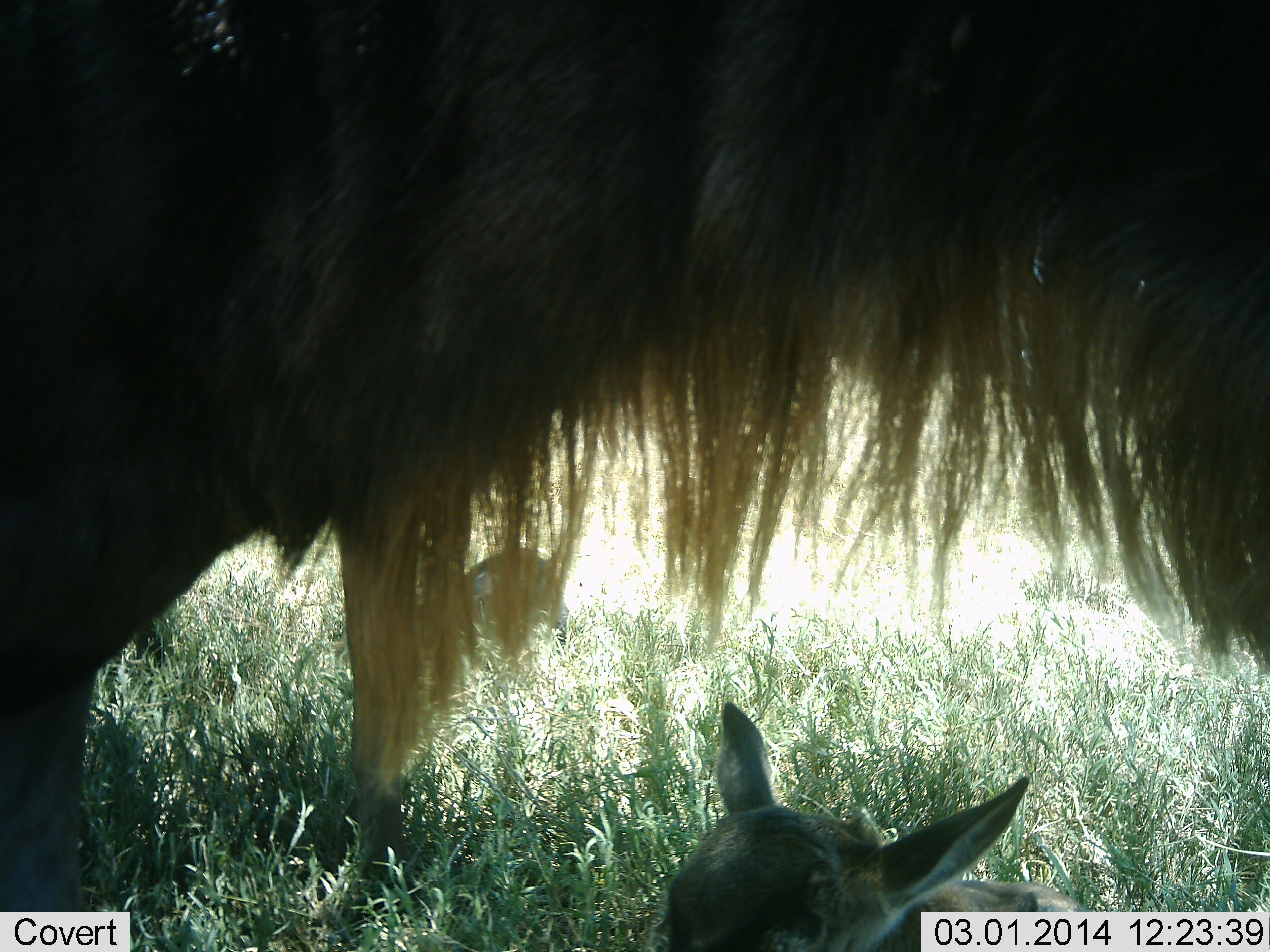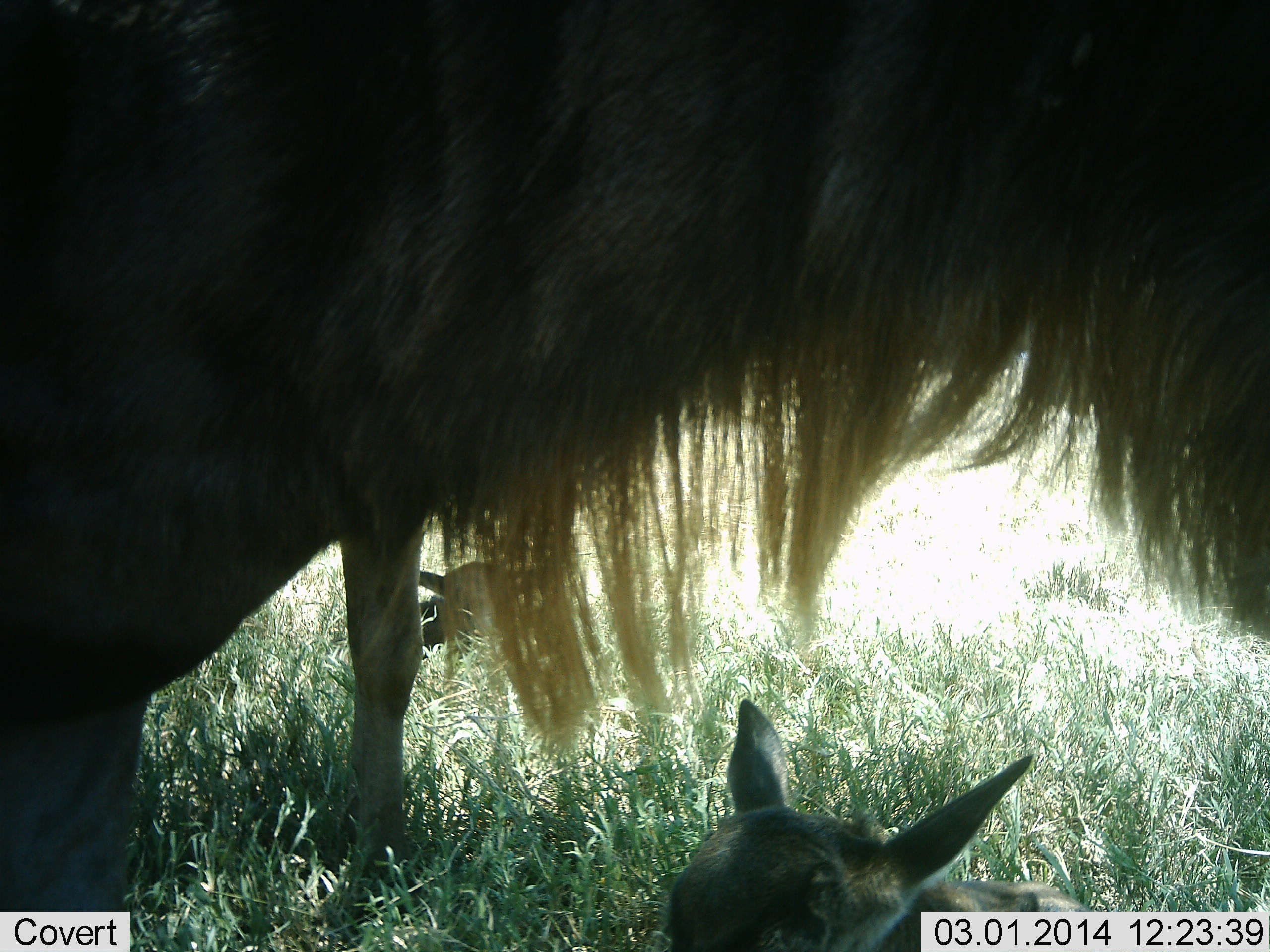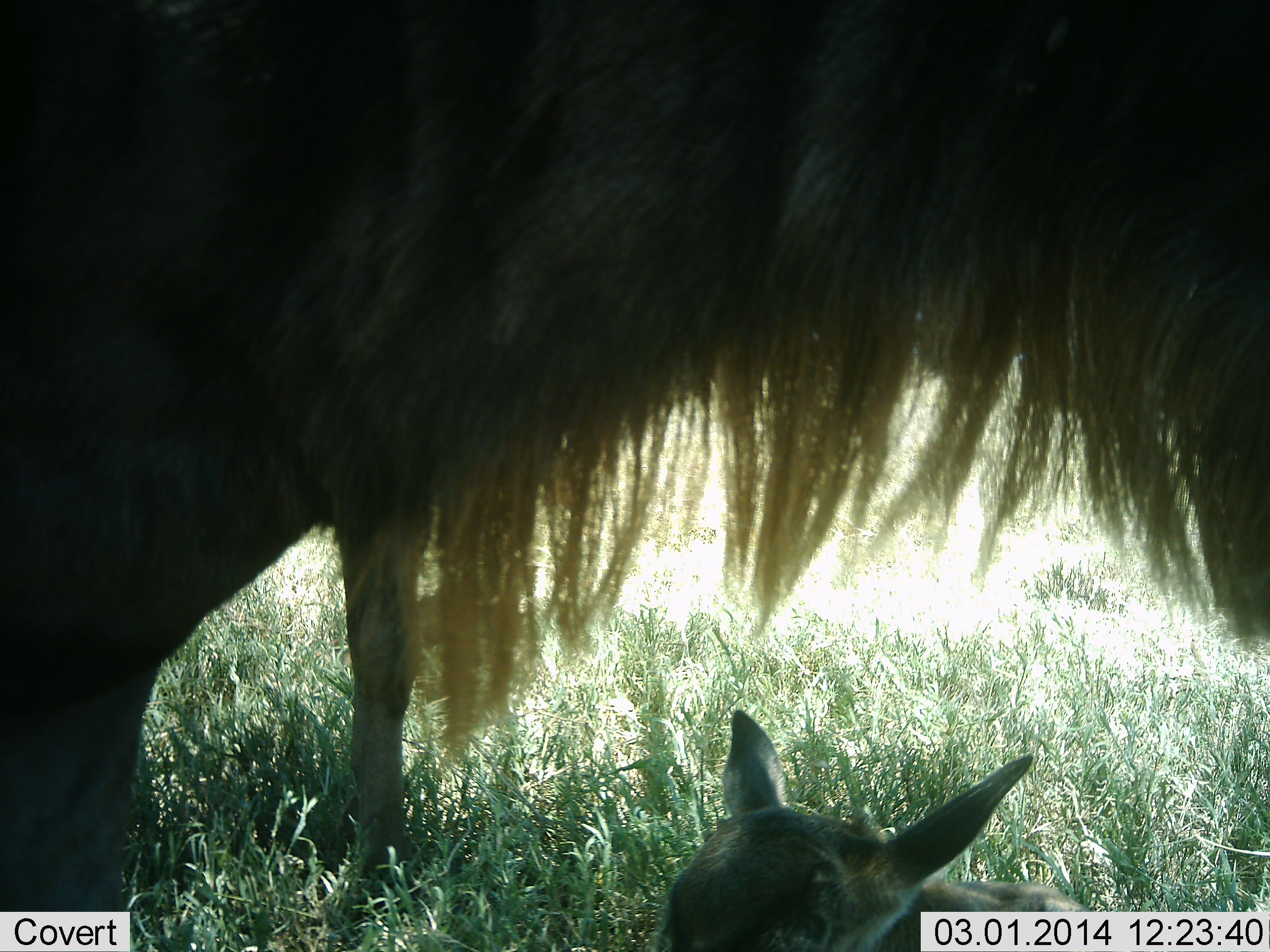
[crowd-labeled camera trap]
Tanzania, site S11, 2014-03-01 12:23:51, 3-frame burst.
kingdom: Animalia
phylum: Chordata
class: Mammalia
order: Artiodactyla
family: Bovidae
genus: Connochaetes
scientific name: Connochaetes taurinus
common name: blue wildebeest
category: wildebeest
Wildebeest (blue wildebeest) (Connochaetes taurinus), count 3. Behavior (volunteer vote fractions): standing 100%, resting 100%, moving 0%, interacting 0%. Young present (vote fraction): 80%. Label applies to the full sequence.